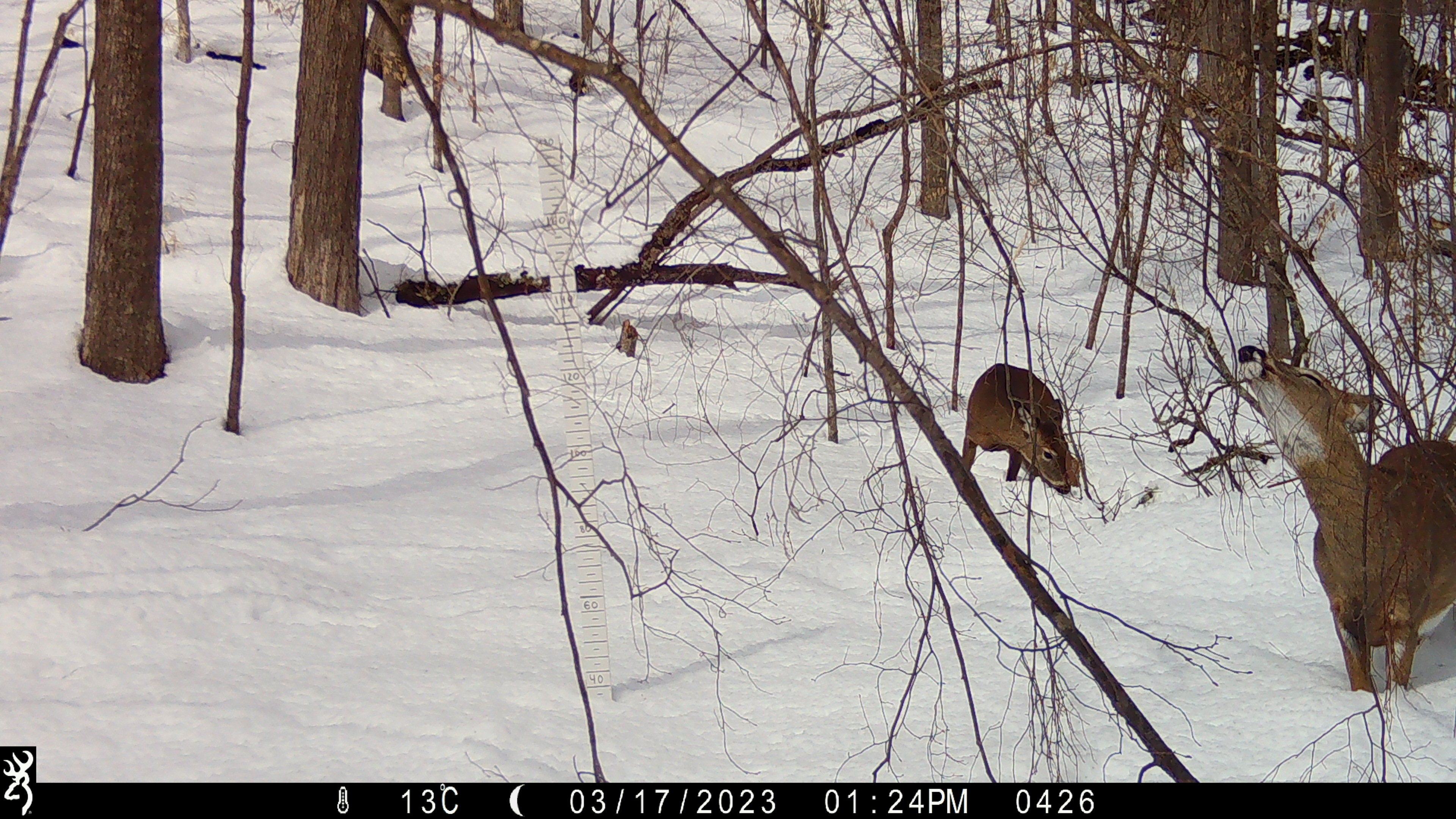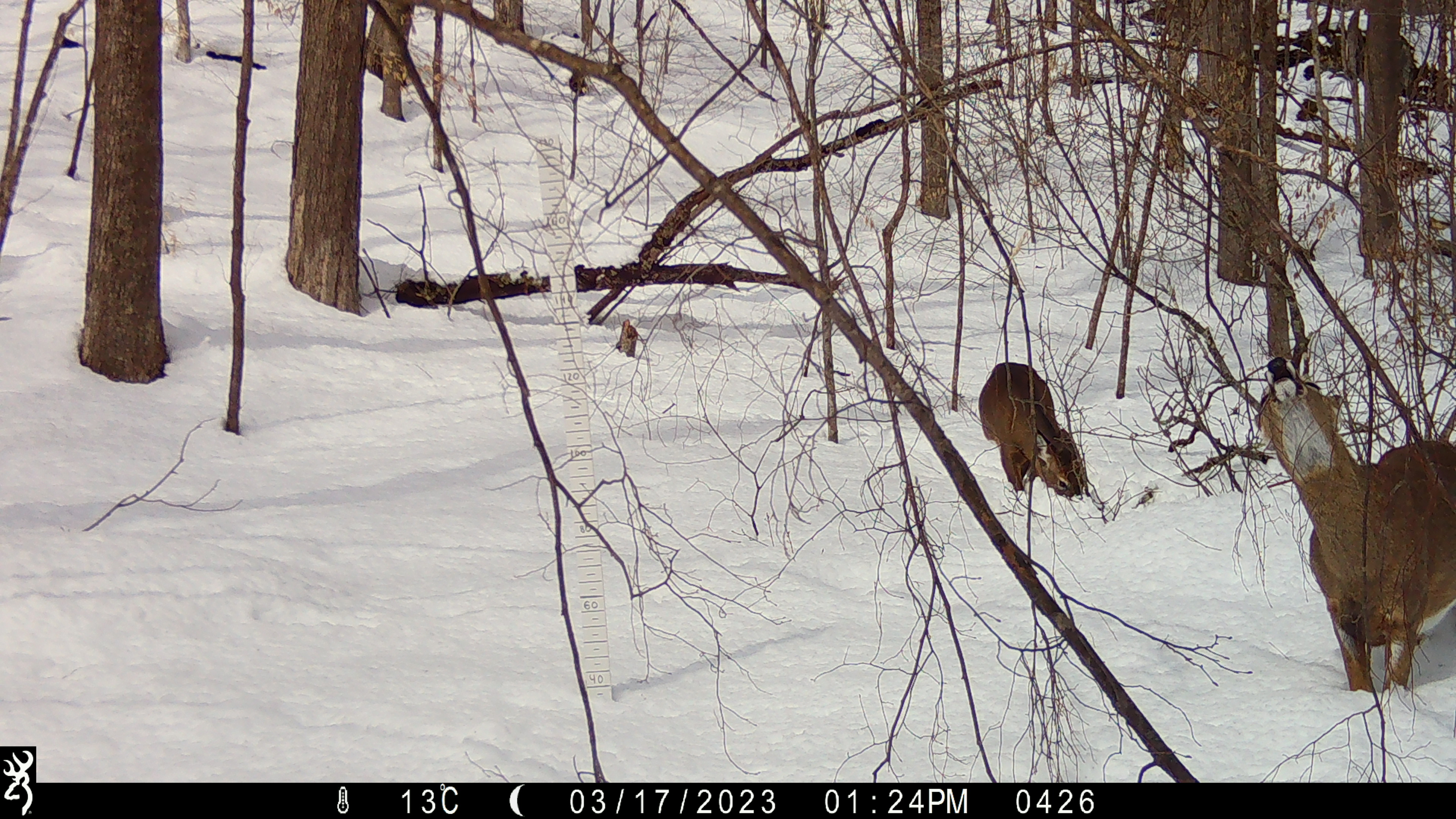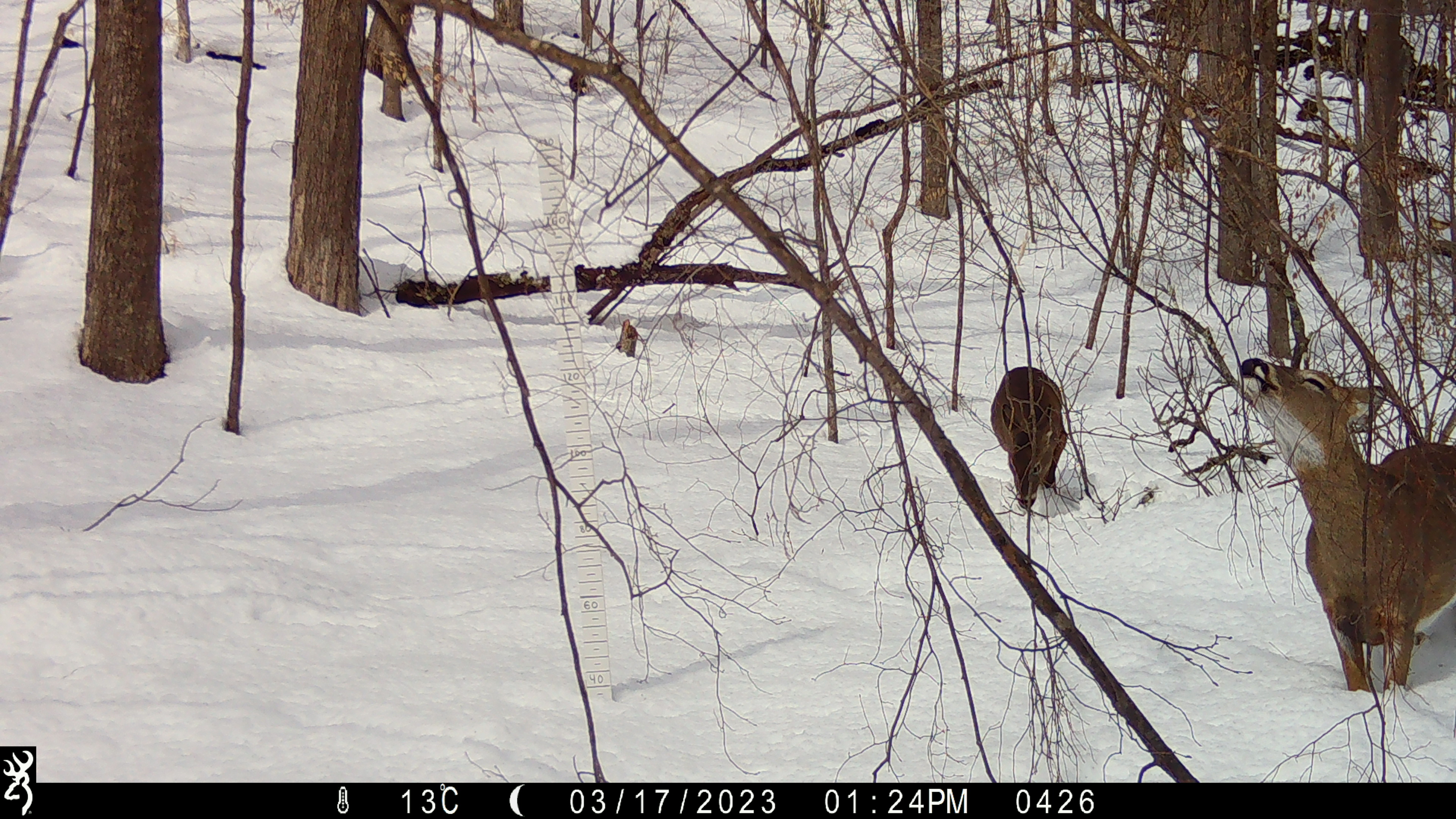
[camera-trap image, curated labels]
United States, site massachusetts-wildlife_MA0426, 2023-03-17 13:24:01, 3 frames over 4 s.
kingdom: Animalia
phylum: Chordata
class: Mammalia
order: Artiodactyla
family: Cervidae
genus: Odocoileus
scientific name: Odocoileus virginianus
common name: white-tailed deer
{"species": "white-tailed deer (Odocoileus virginianus)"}